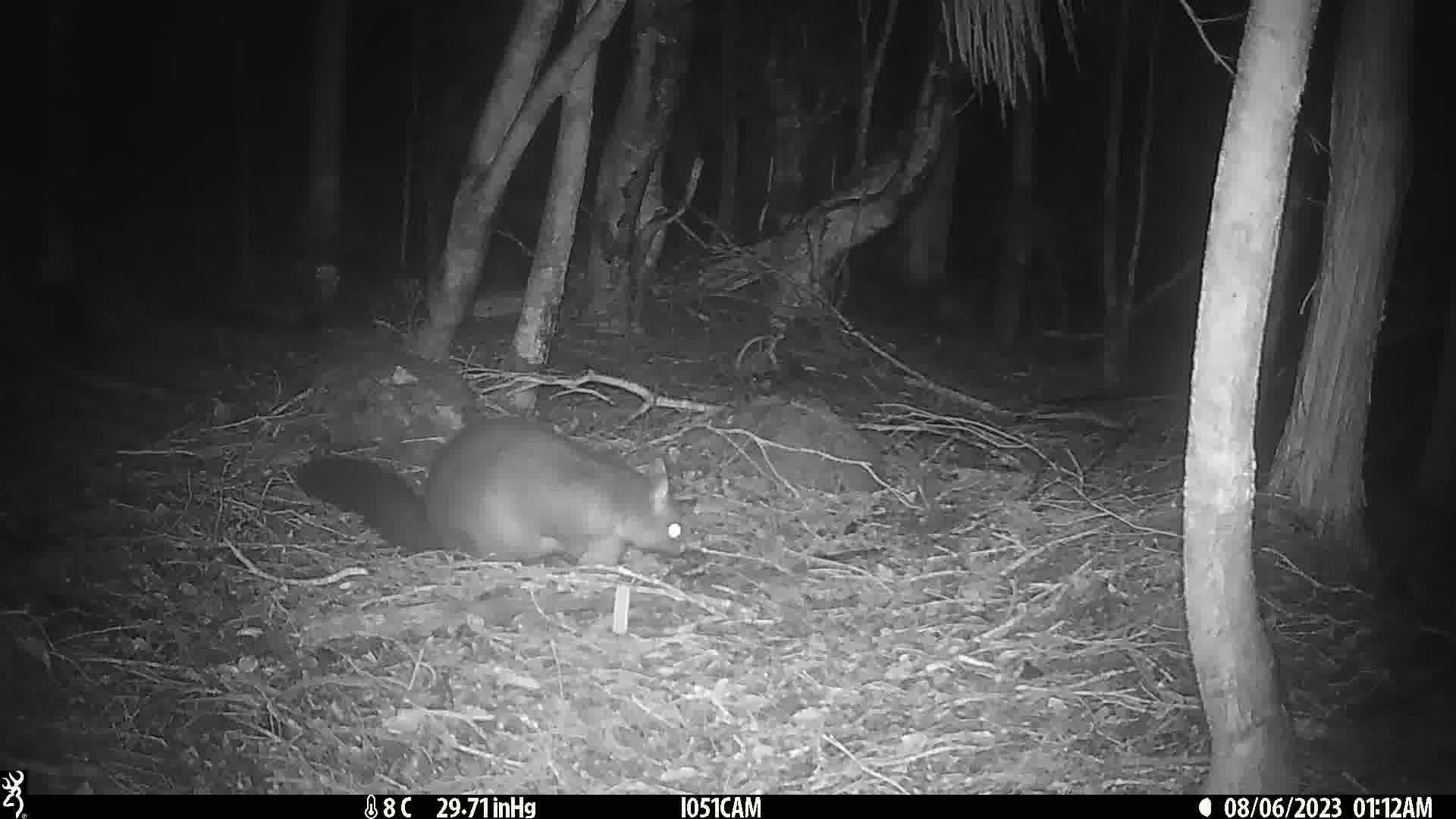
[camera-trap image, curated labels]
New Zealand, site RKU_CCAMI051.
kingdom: Animalia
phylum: Chordata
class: Mammalia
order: Diprotodontia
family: Phalangeridae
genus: Trichosurus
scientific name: Trichosurus vulpecula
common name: common brushtail possum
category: possum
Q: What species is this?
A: Possum (common brushtail possum) (Trichosurus vulpecula).